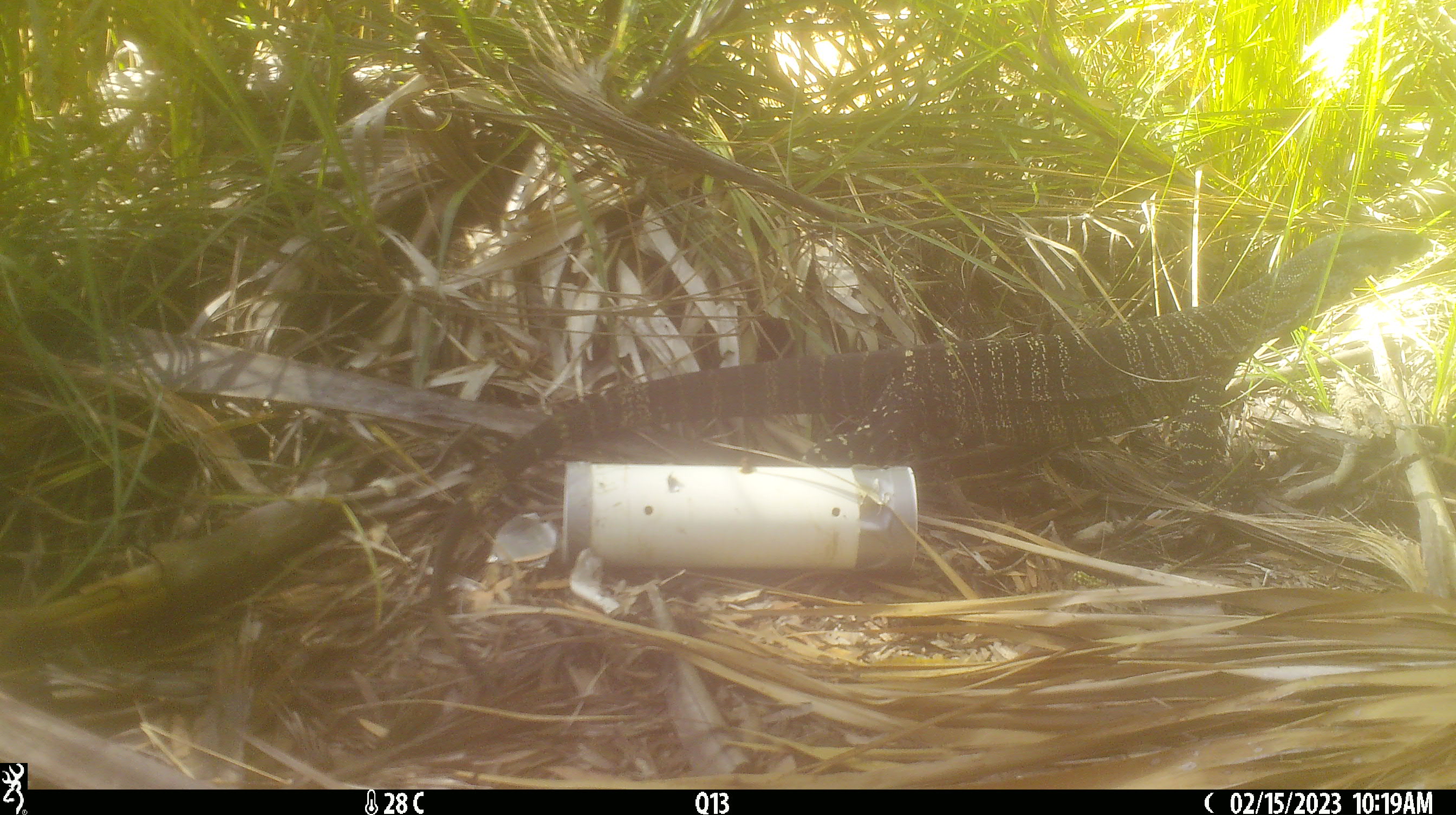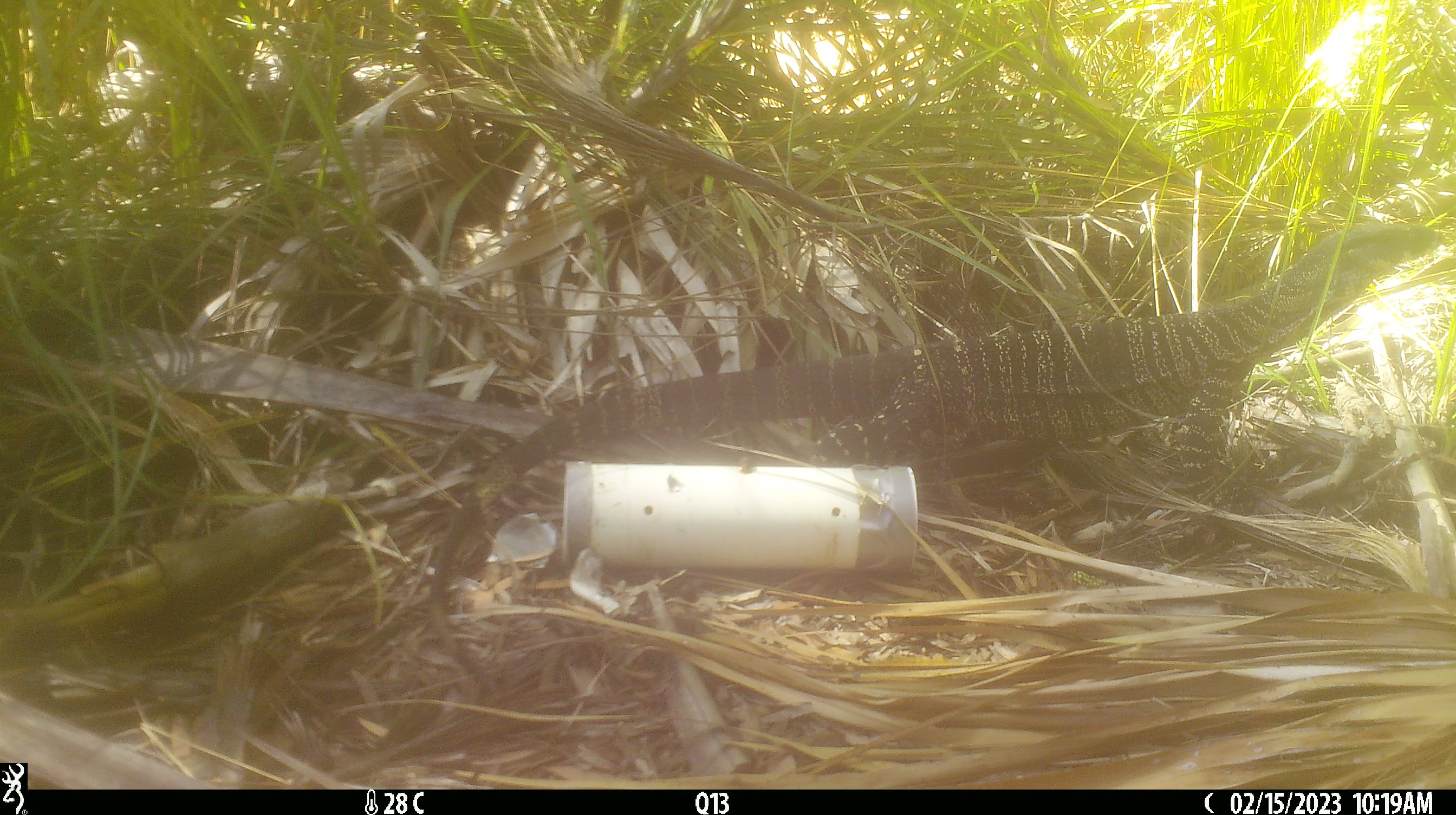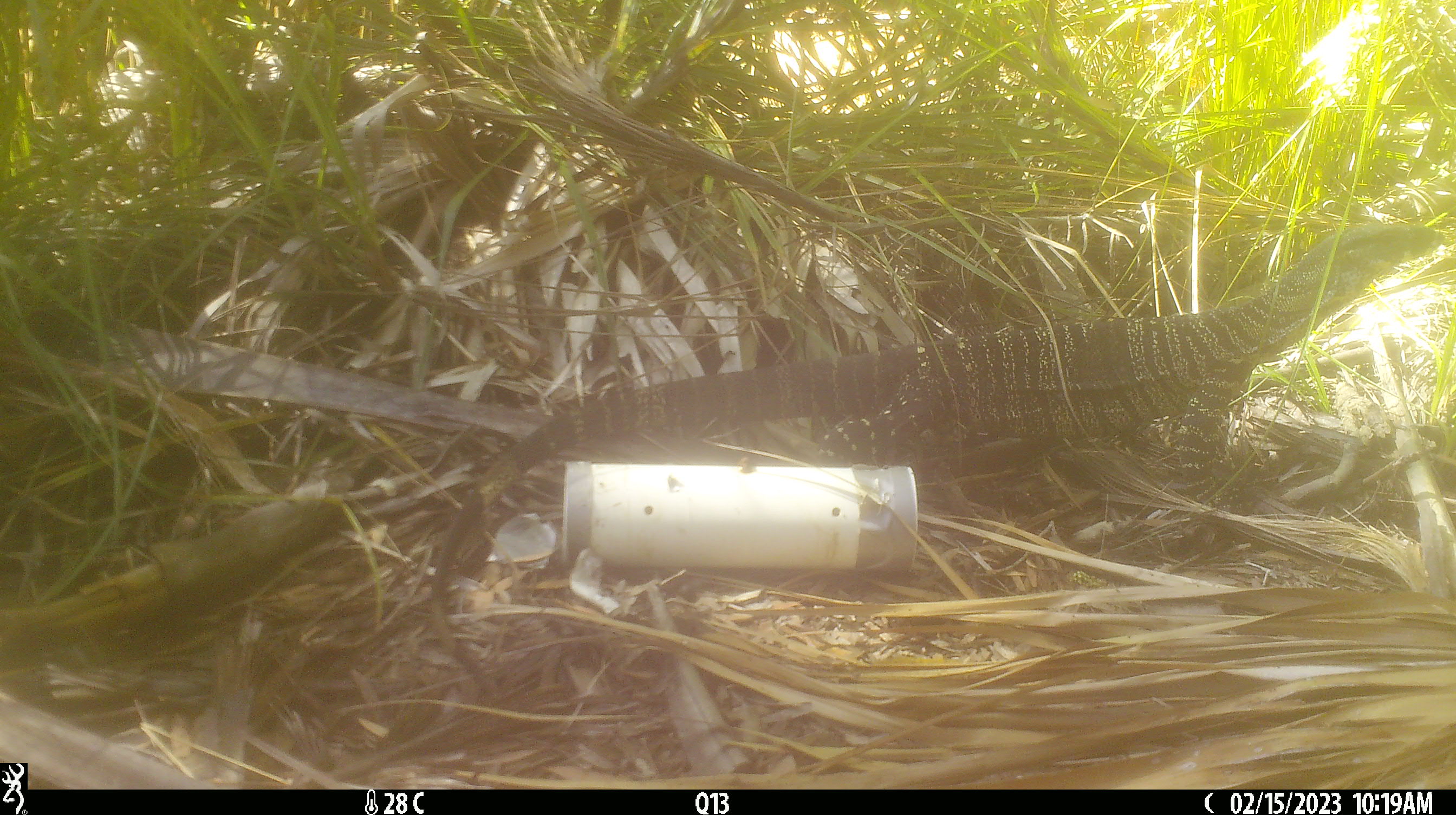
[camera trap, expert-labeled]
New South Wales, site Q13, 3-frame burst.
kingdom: Animalia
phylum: Chordata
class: Reptilia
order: Squamata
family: Varanidae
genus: Varanus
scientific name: Varanus varius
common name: lace monitor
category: goanna